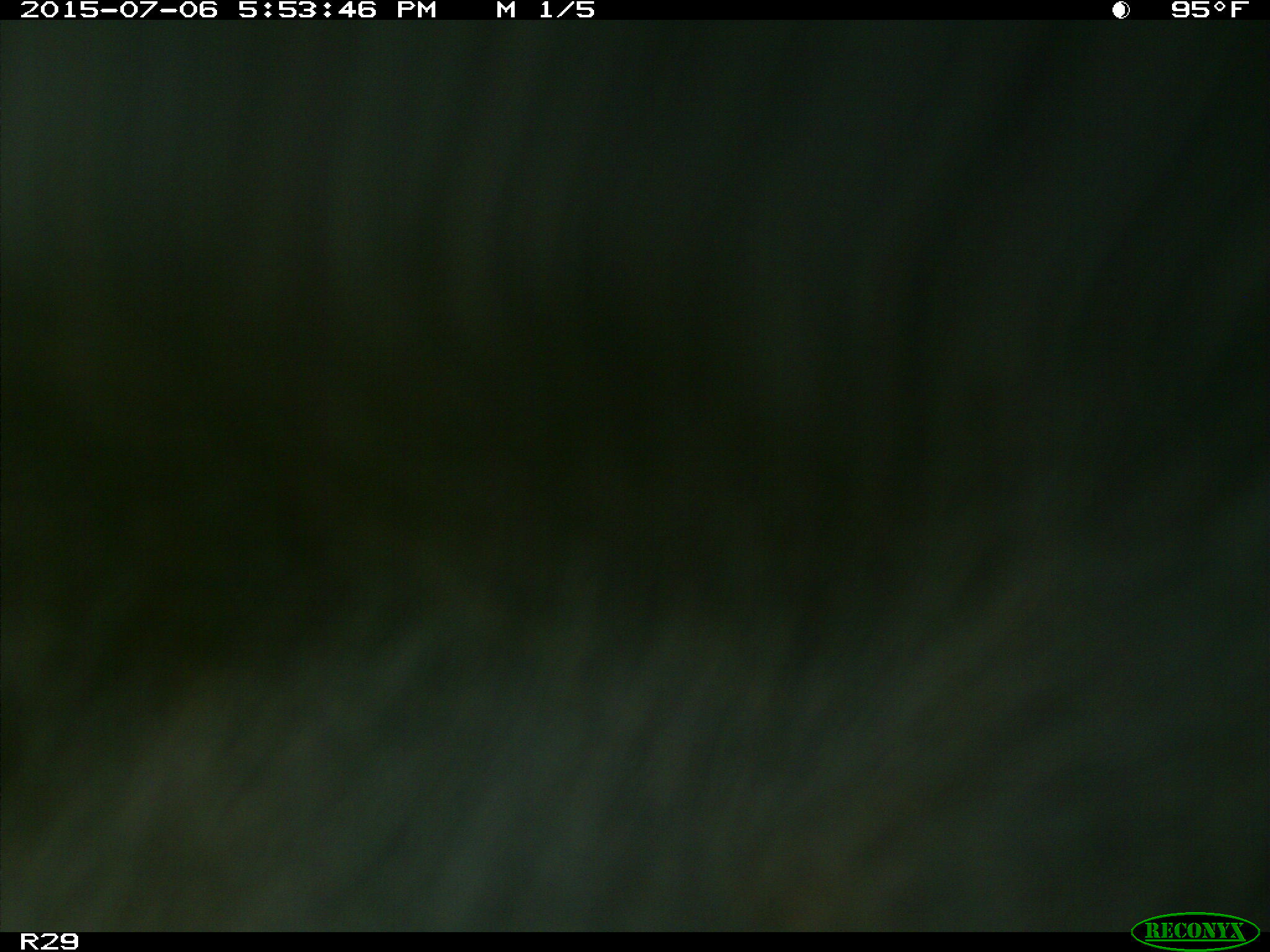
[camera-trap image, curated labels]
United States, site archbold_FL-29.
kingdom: Animalia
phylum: Chordata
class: Mammalia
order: Artiodactyla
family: Bovidae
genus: Bos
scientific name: Bos taurus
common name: domestic cow